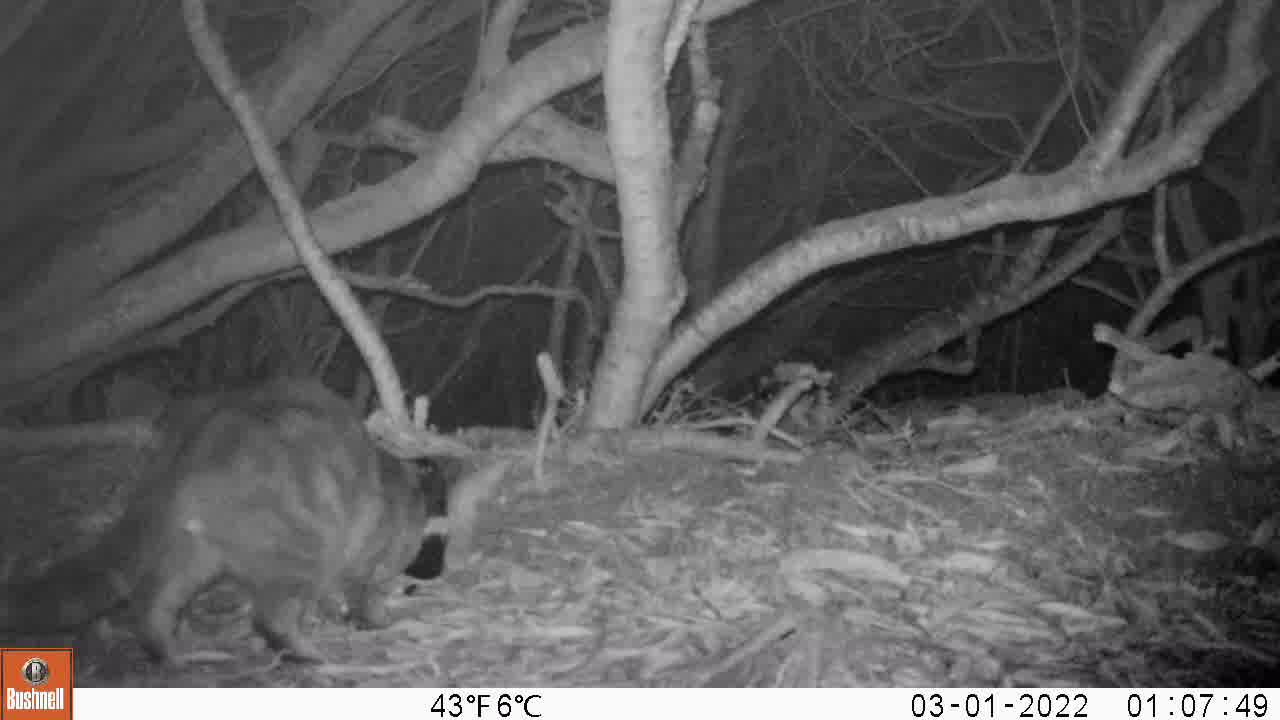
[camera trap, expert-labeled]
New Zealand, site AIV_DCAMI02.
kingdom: Animalia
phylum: Chordata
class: Mammalia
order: Carnivora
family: Felidae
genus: Felis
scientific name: Felis catus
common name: domestic cat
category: cat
Cat (domestic cat) (Felis catus).